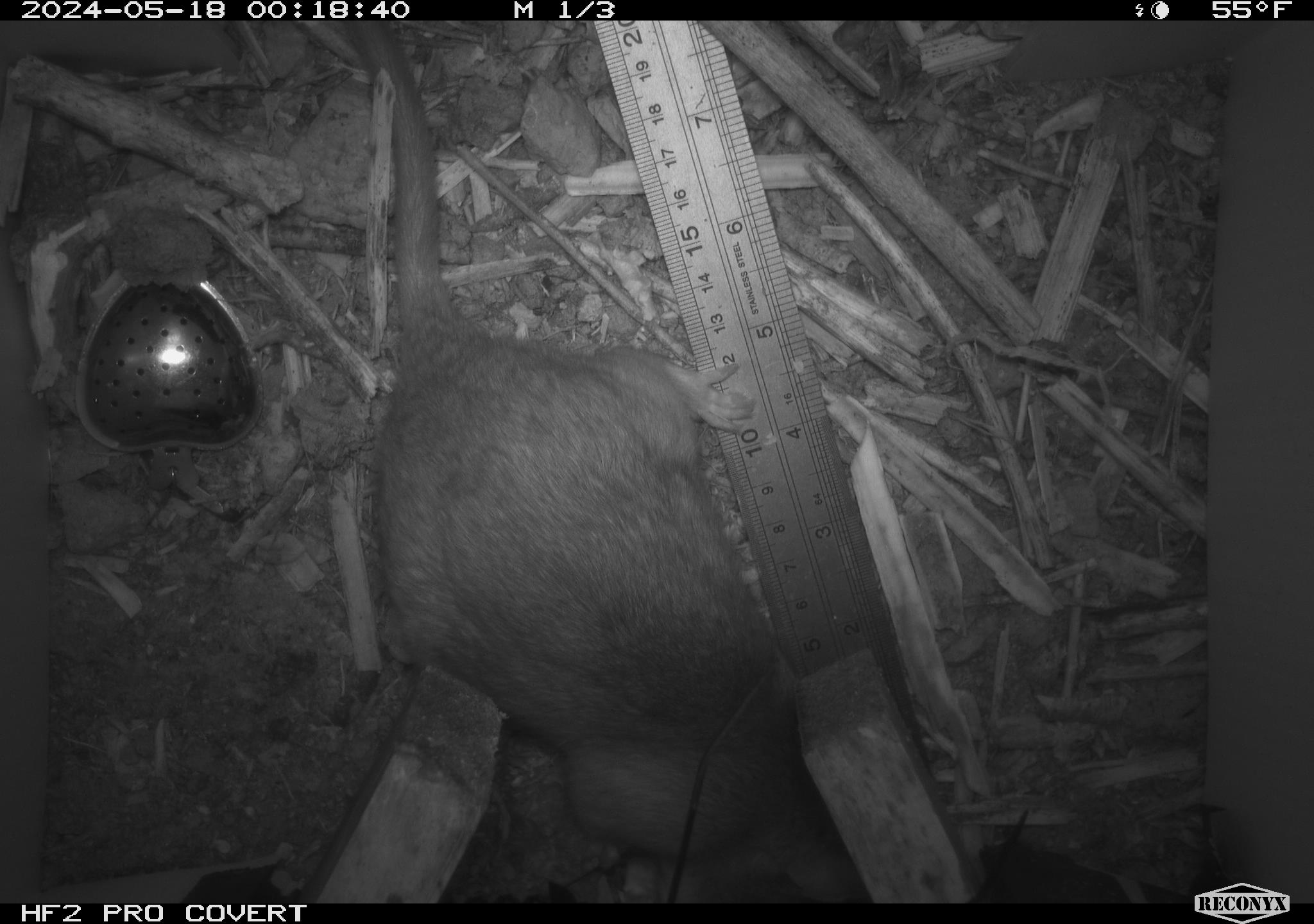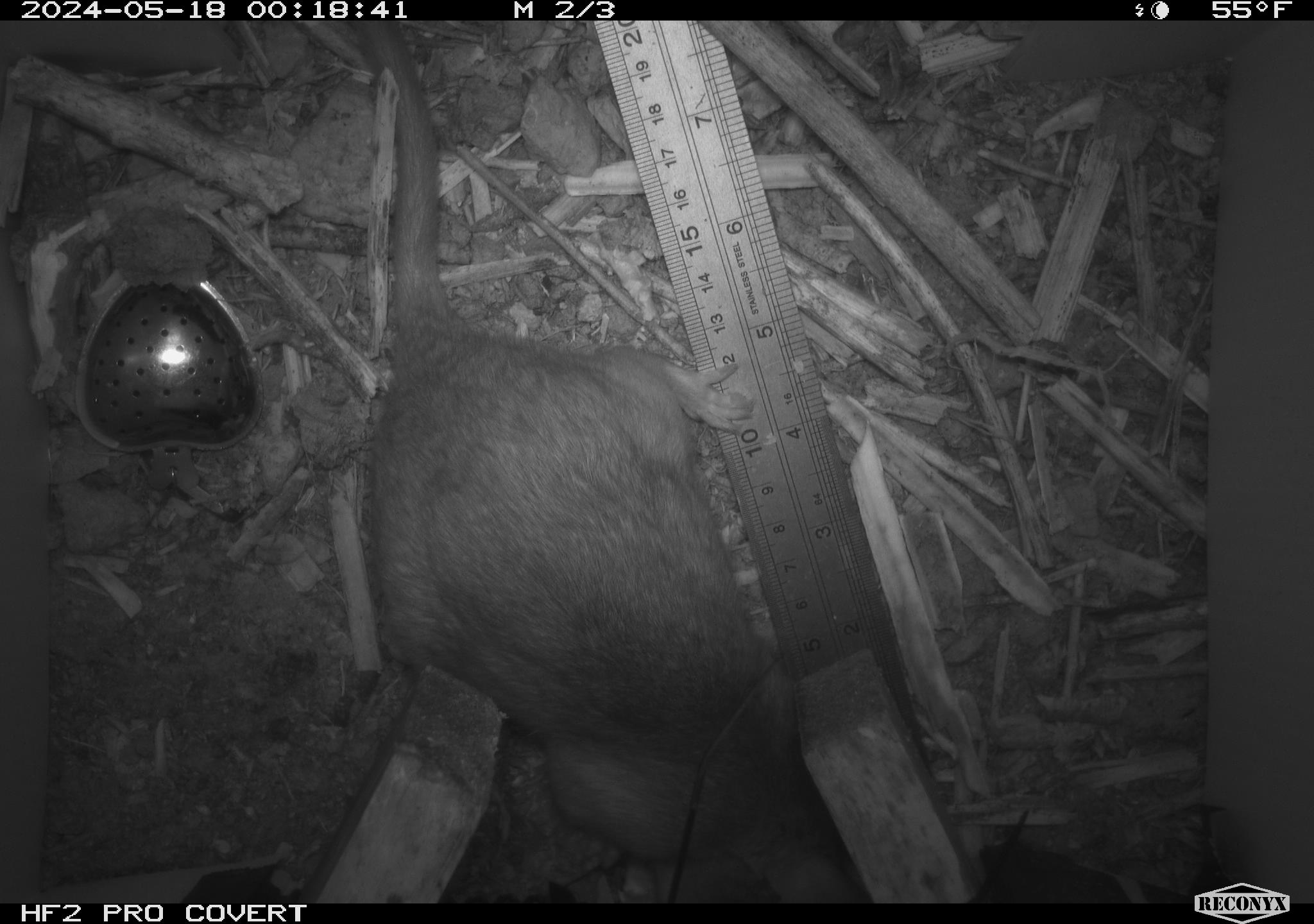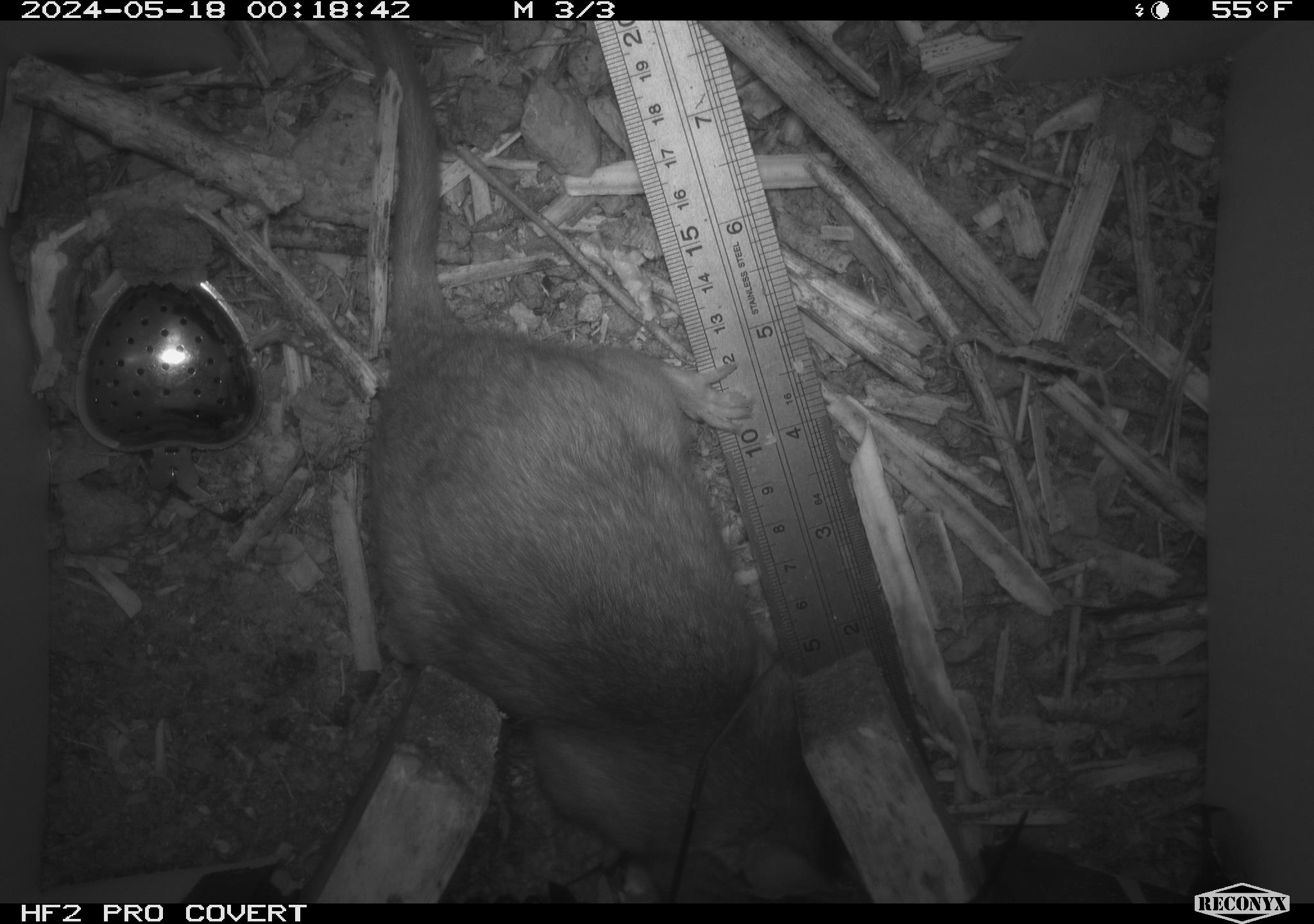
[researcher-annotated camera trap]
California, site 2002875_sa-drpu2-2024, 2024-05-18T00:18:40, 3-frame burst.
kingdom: Animalia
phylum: Chordata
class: Mammalia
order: Rodentia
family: Cricetidae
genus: Neotoma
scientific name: Neotoma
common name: pack rat or woodrat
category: neotoma species